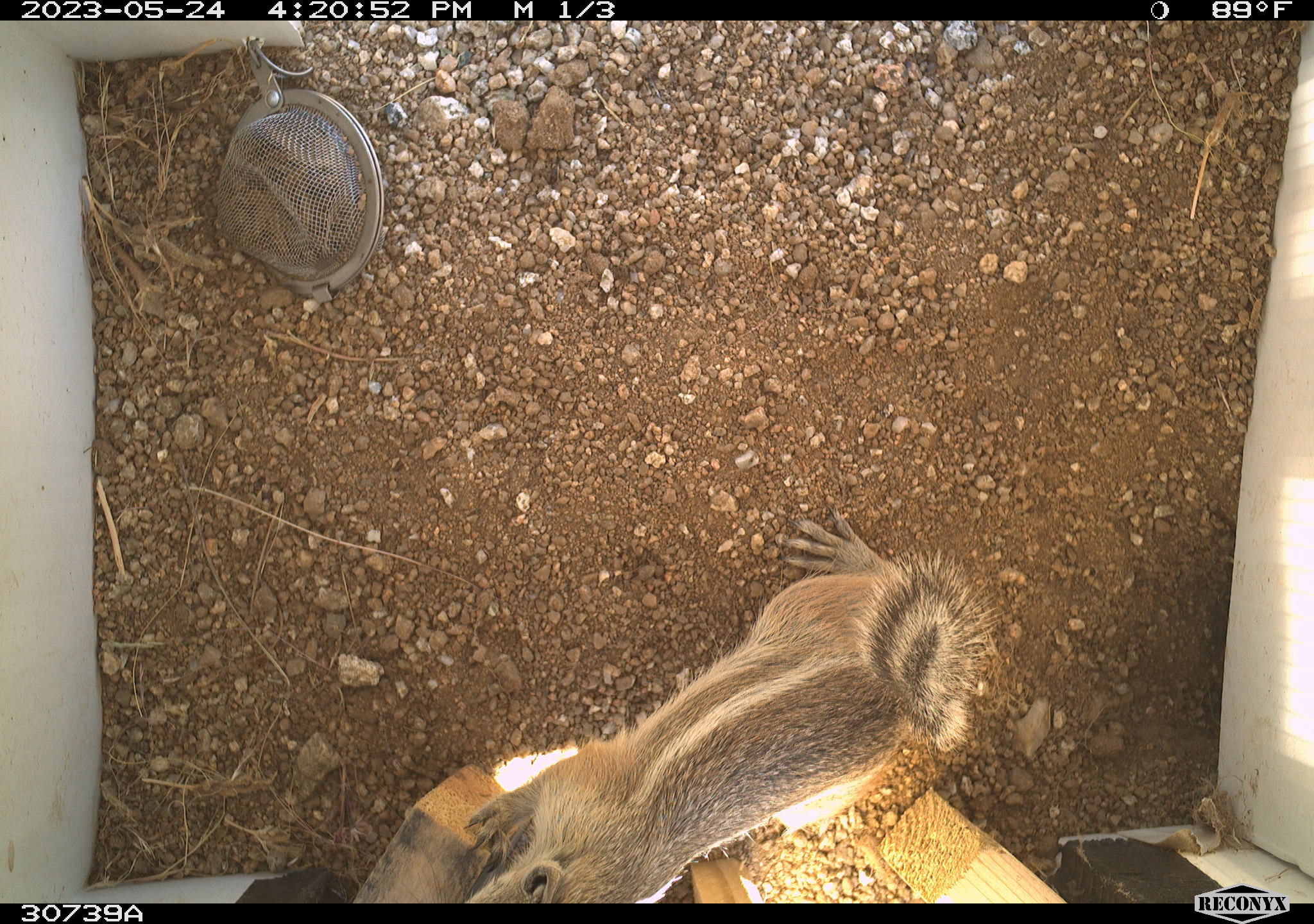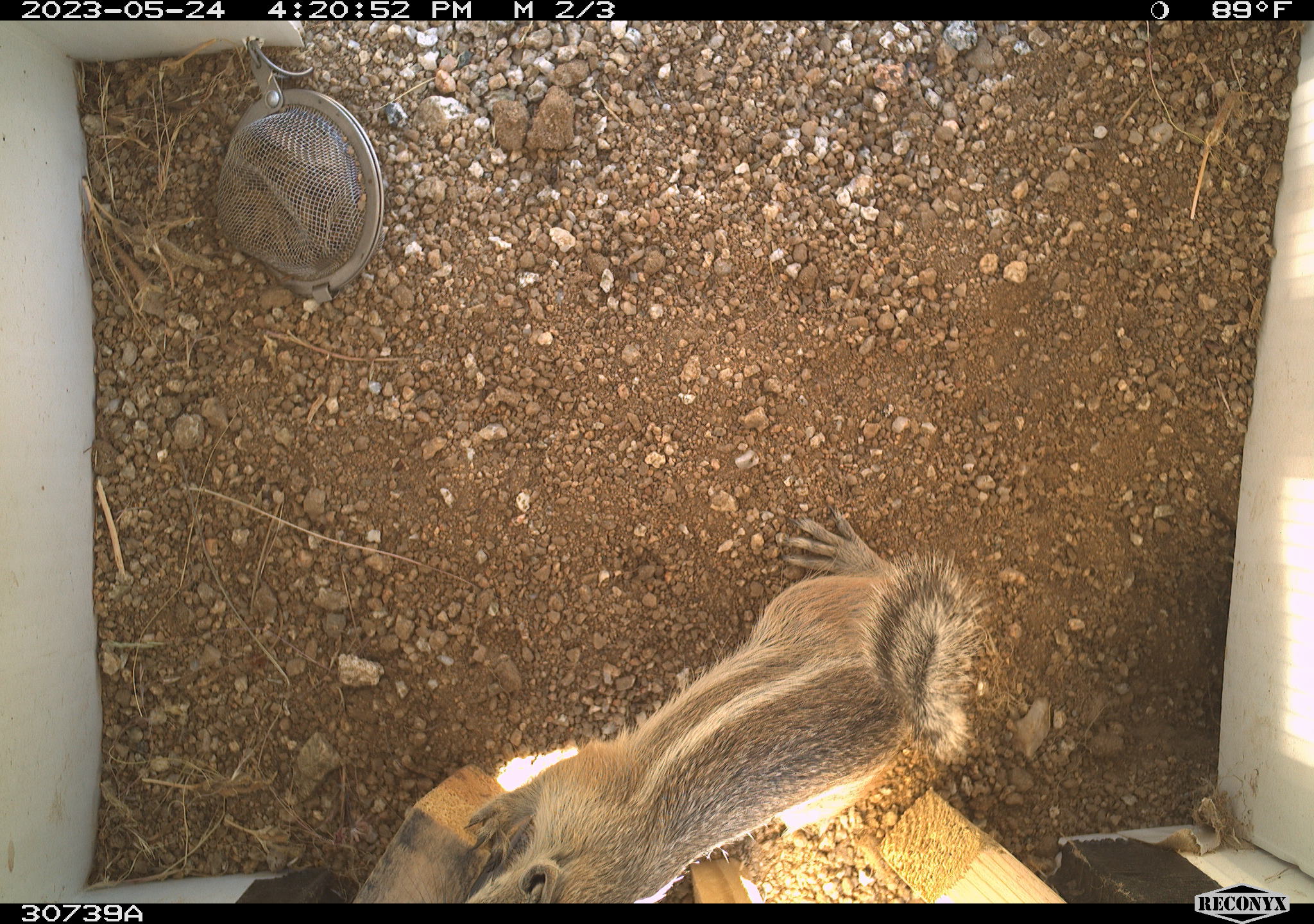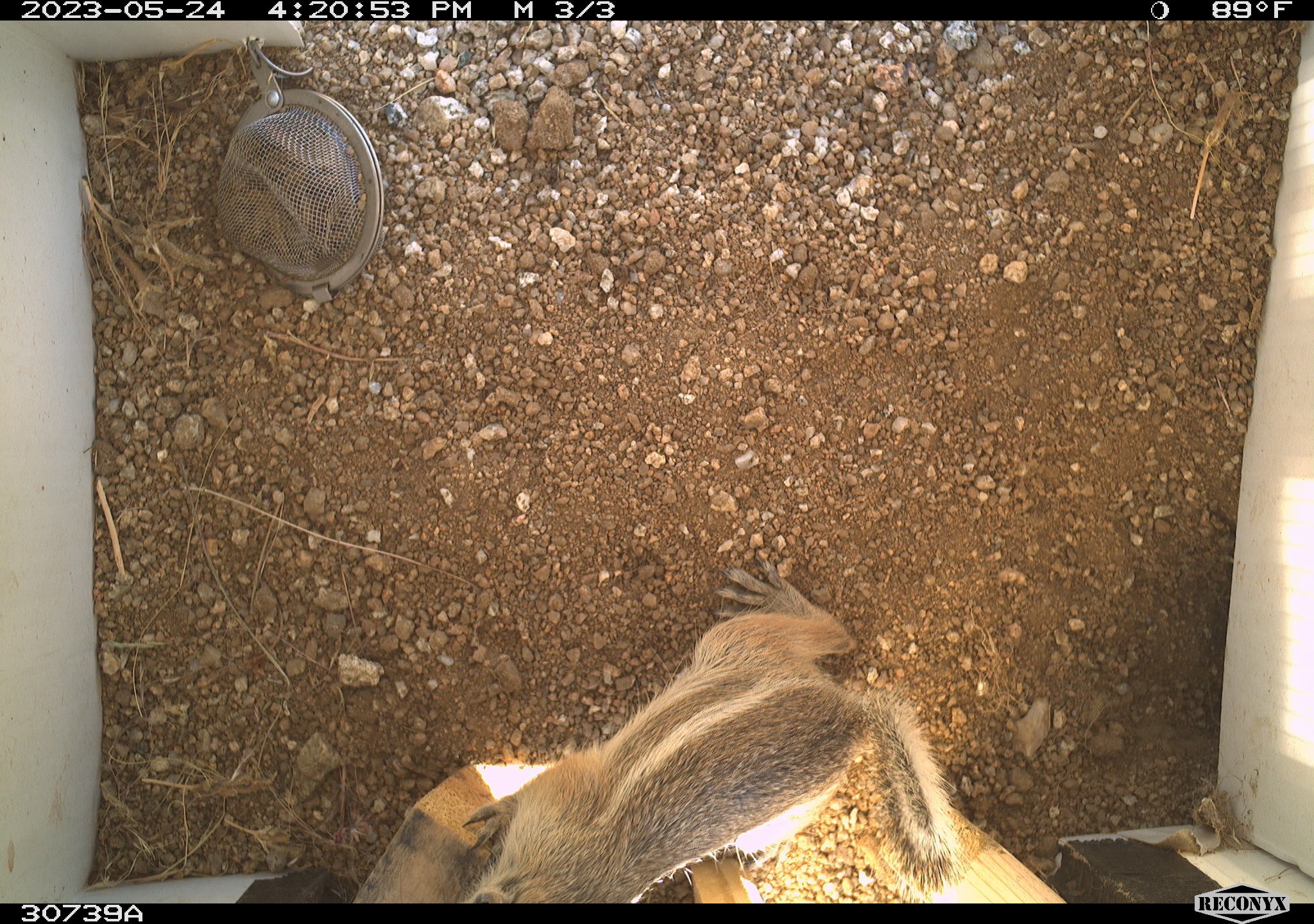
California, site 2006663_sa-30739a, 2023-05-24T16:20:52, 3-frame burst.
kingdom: Animalia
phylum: Chordata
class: Mammalia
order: Rodentia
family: Sciuridae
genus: Ammospermophilus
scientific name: Ammospermophilus leucurus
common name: white-tailed antelope squirrel